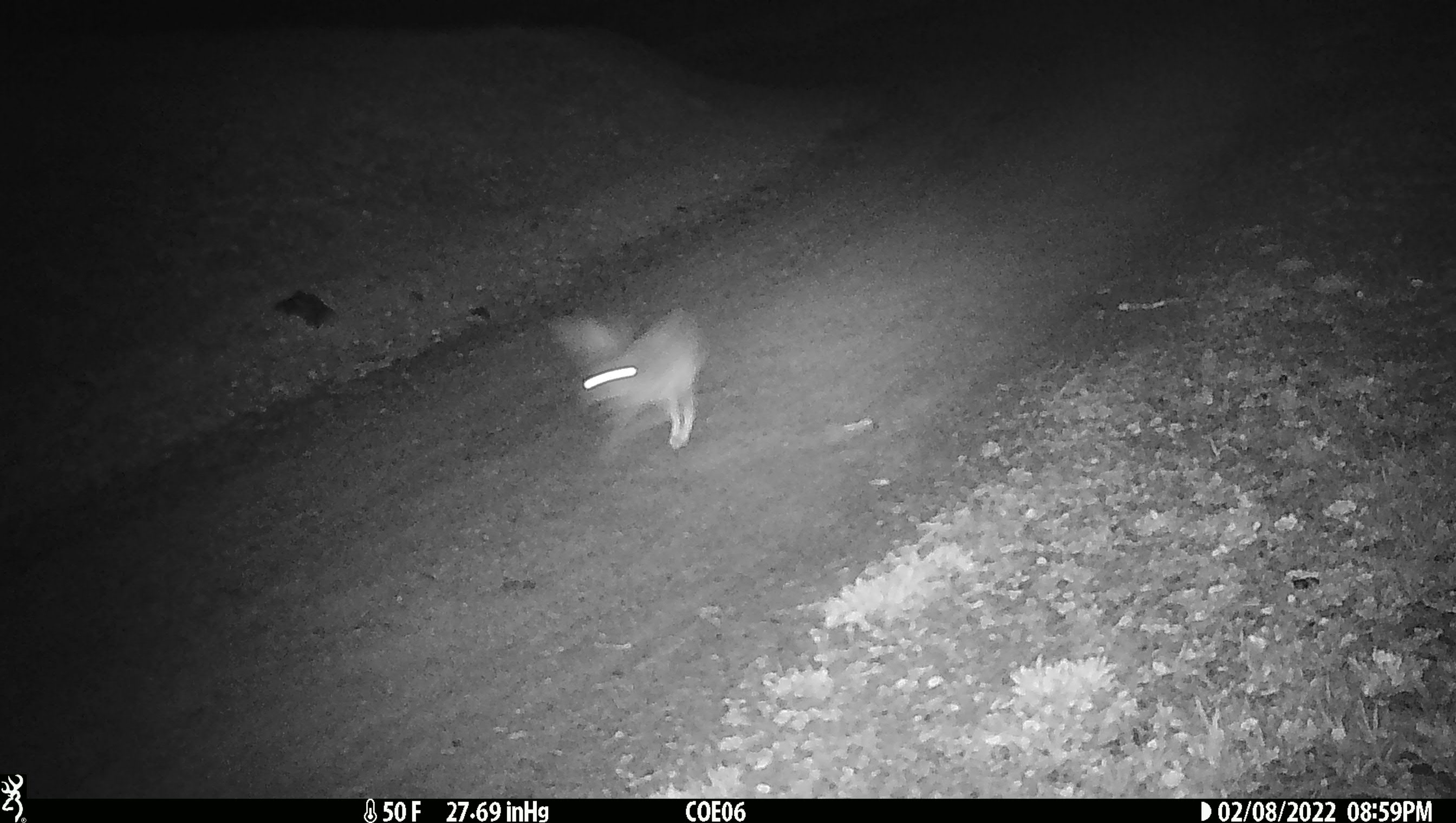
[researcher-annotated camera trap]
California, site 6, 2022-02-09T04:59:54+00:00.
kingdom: Animalia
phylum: Chordata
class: Mammalia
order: Lagomorpha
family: Leporidae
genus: Lepus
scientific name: Lepus californicus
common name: black-tailed jackrabbit